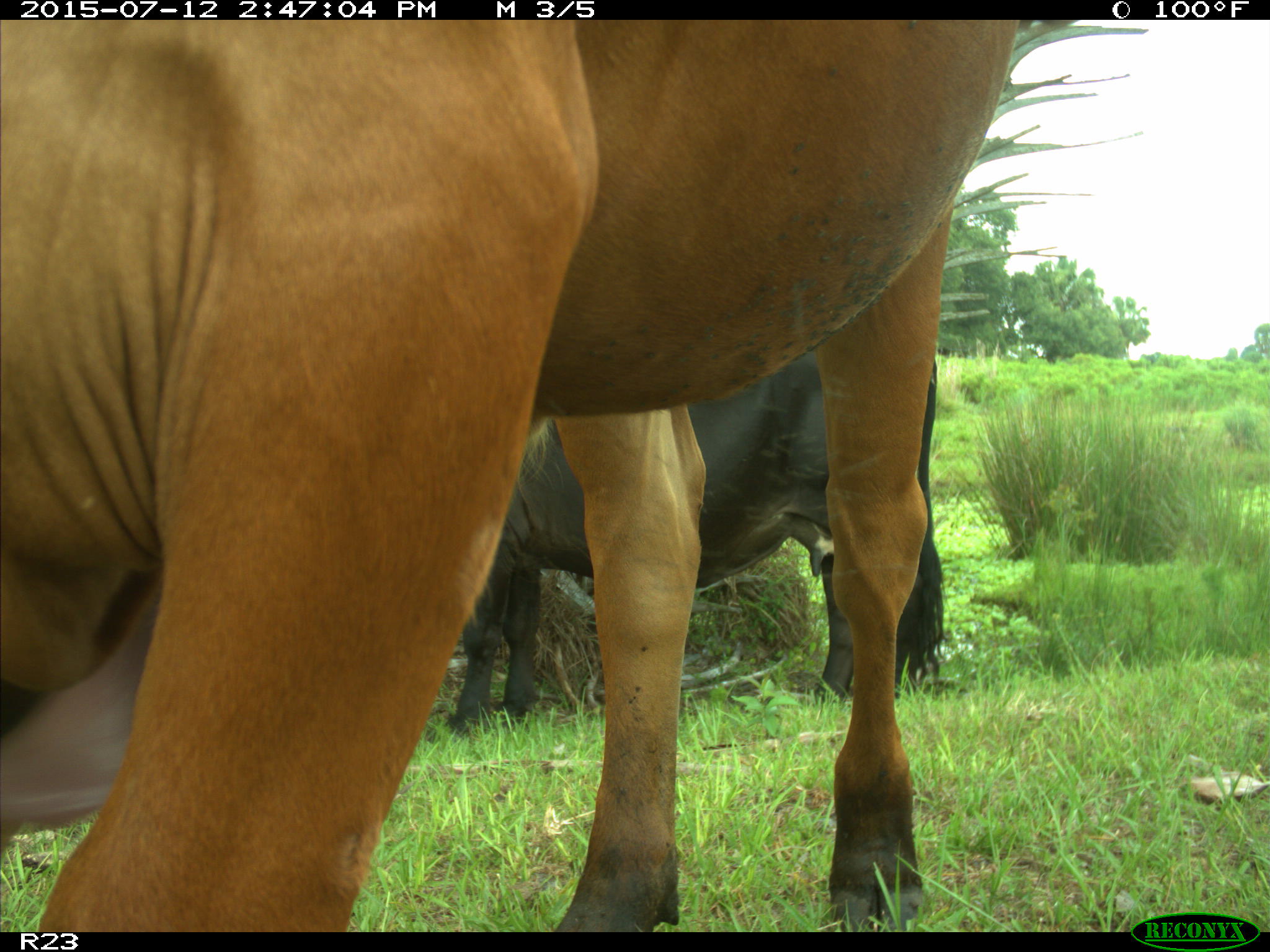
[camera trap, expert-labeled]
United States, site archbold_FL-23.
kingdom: Animalia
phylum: Chordata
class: Mammalia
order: Artiodactyla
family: Bovidae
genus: Bos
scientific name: Bos taurus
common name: domestic cow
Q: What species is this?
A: Bos taurus (domestic cow).